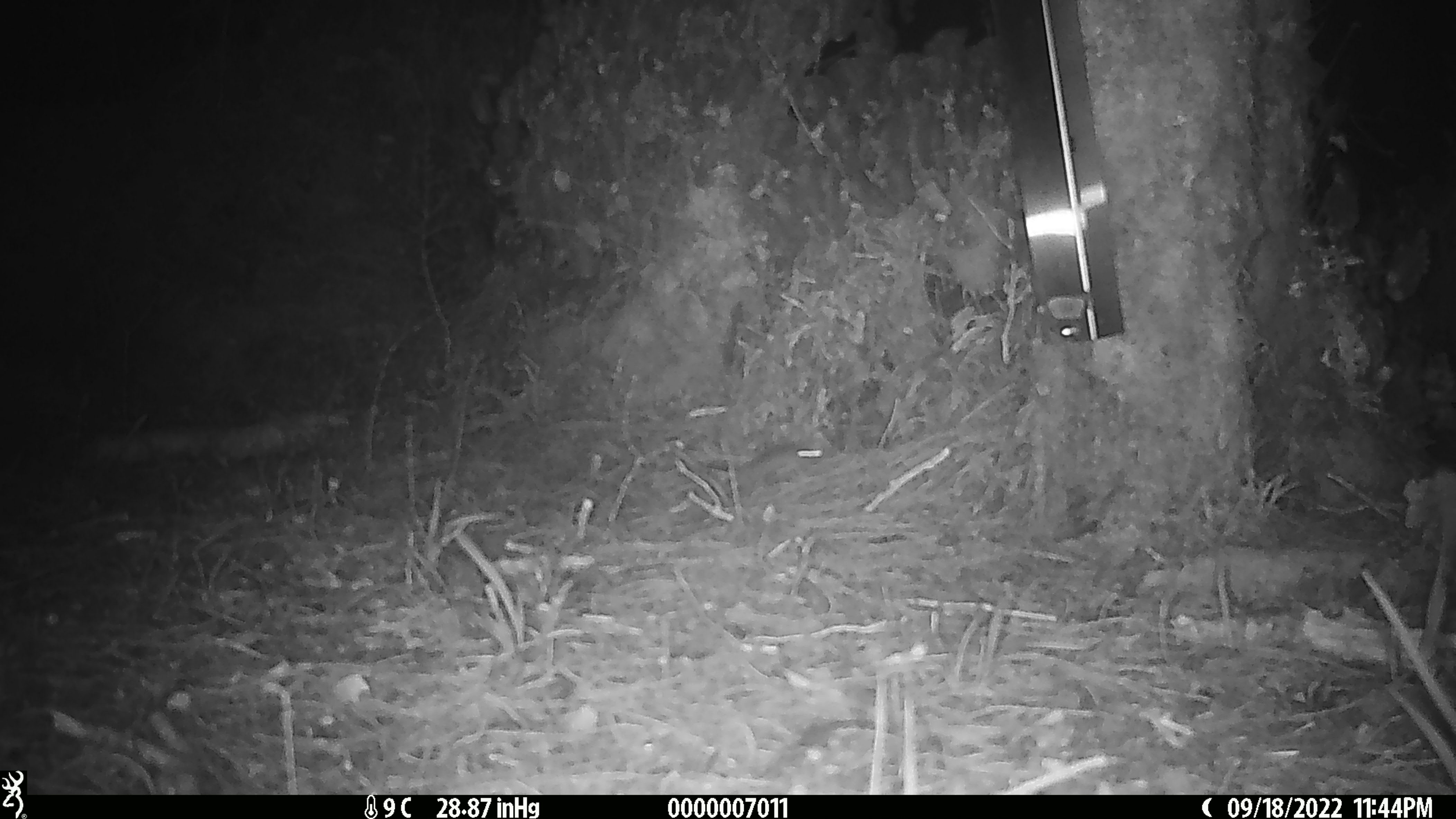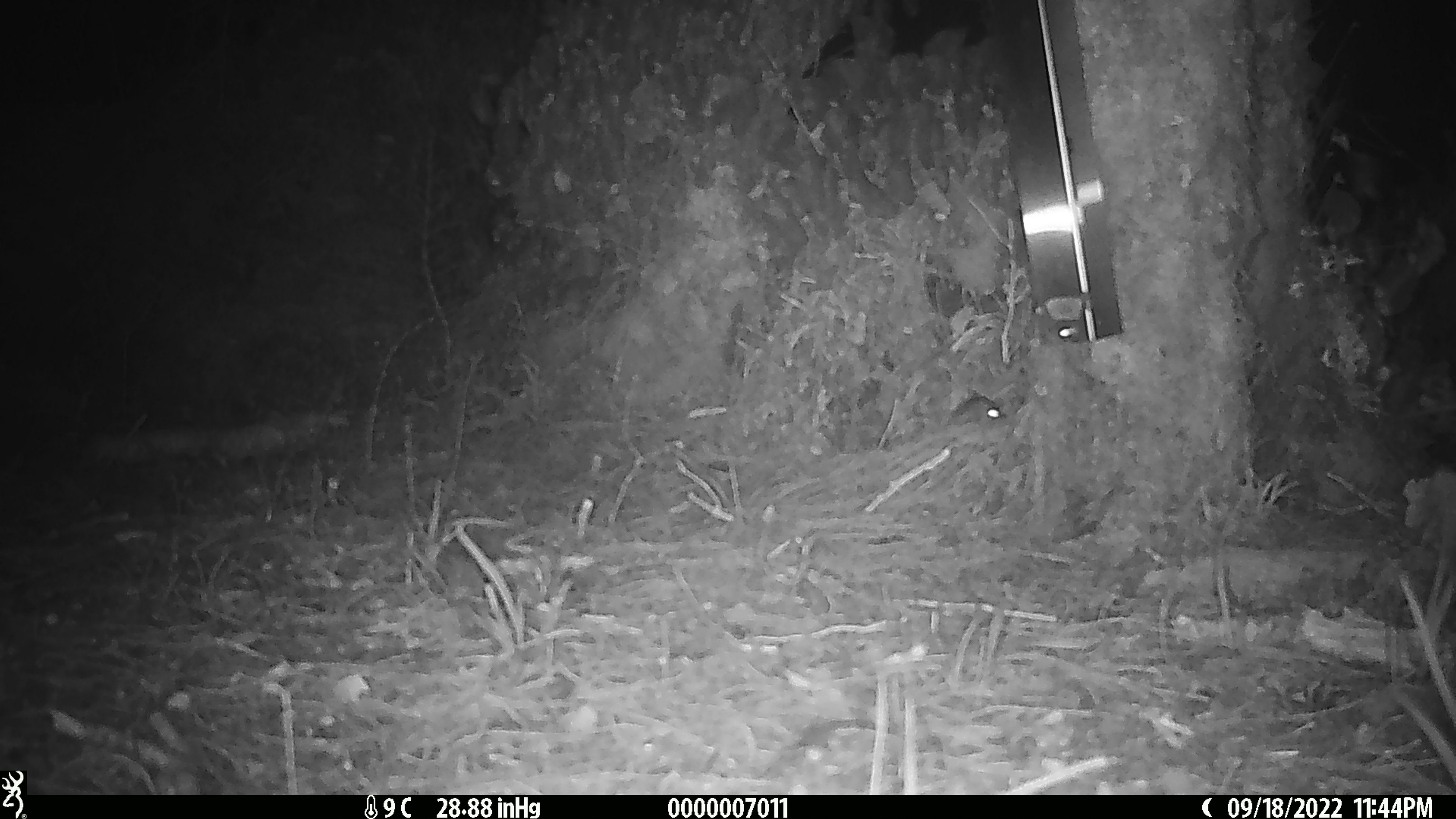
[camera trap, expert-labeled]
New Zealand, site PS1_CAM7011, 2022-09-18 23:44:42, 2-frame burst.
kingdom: Animalia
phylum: Chordata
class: Mammalia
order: Rodentia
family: Muridae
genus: Mus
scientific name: Mus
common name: mouse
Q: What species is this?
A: Mouse (Mus).